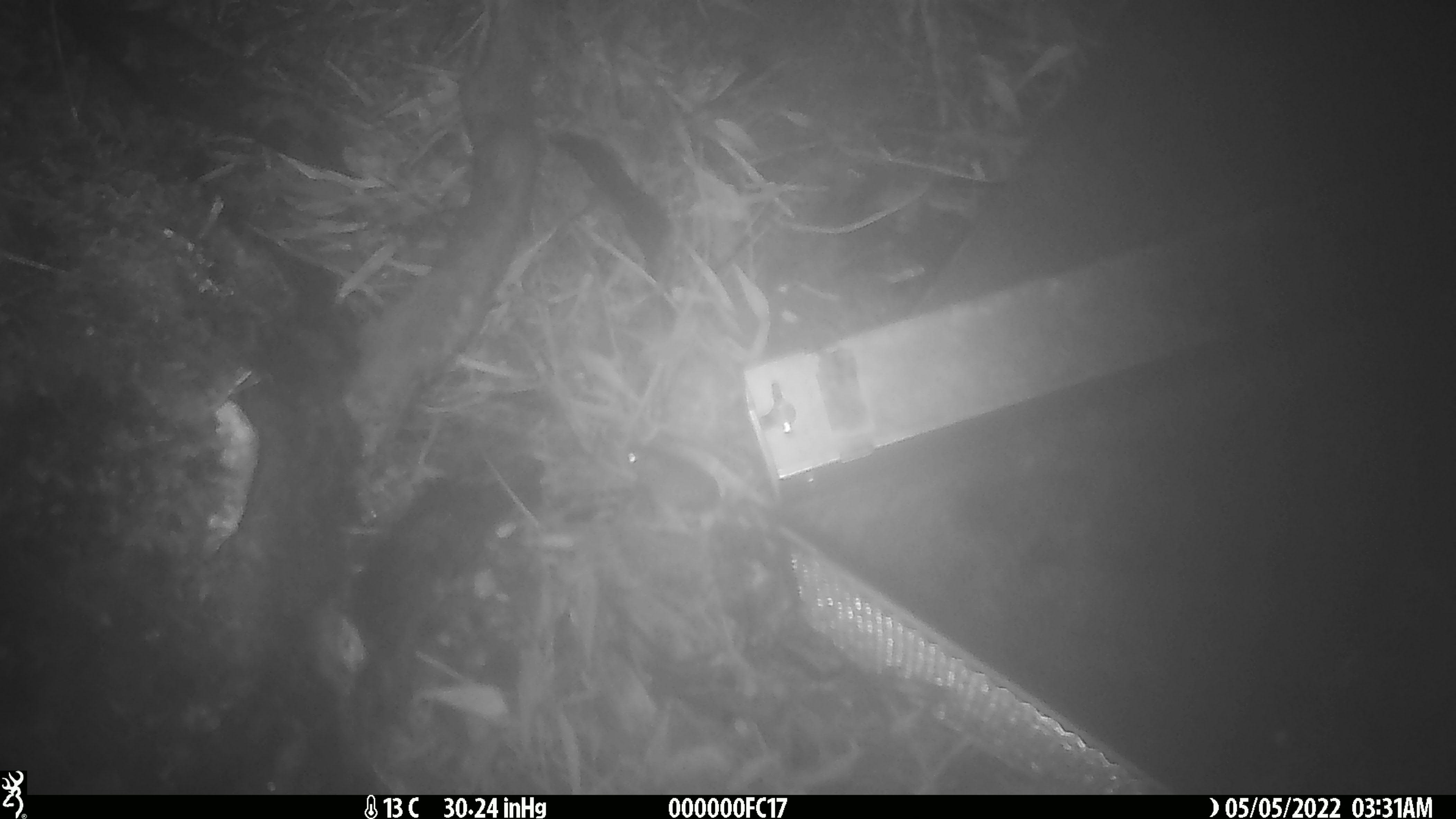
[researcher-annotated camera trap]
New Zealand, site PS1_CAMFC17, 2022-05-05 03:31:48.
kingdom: Animalia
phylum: Chordata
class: Mammalia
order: Rodentia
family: Muridae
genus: Mus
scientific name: Mus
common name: mouse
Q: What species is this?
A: Mouse (Mus).